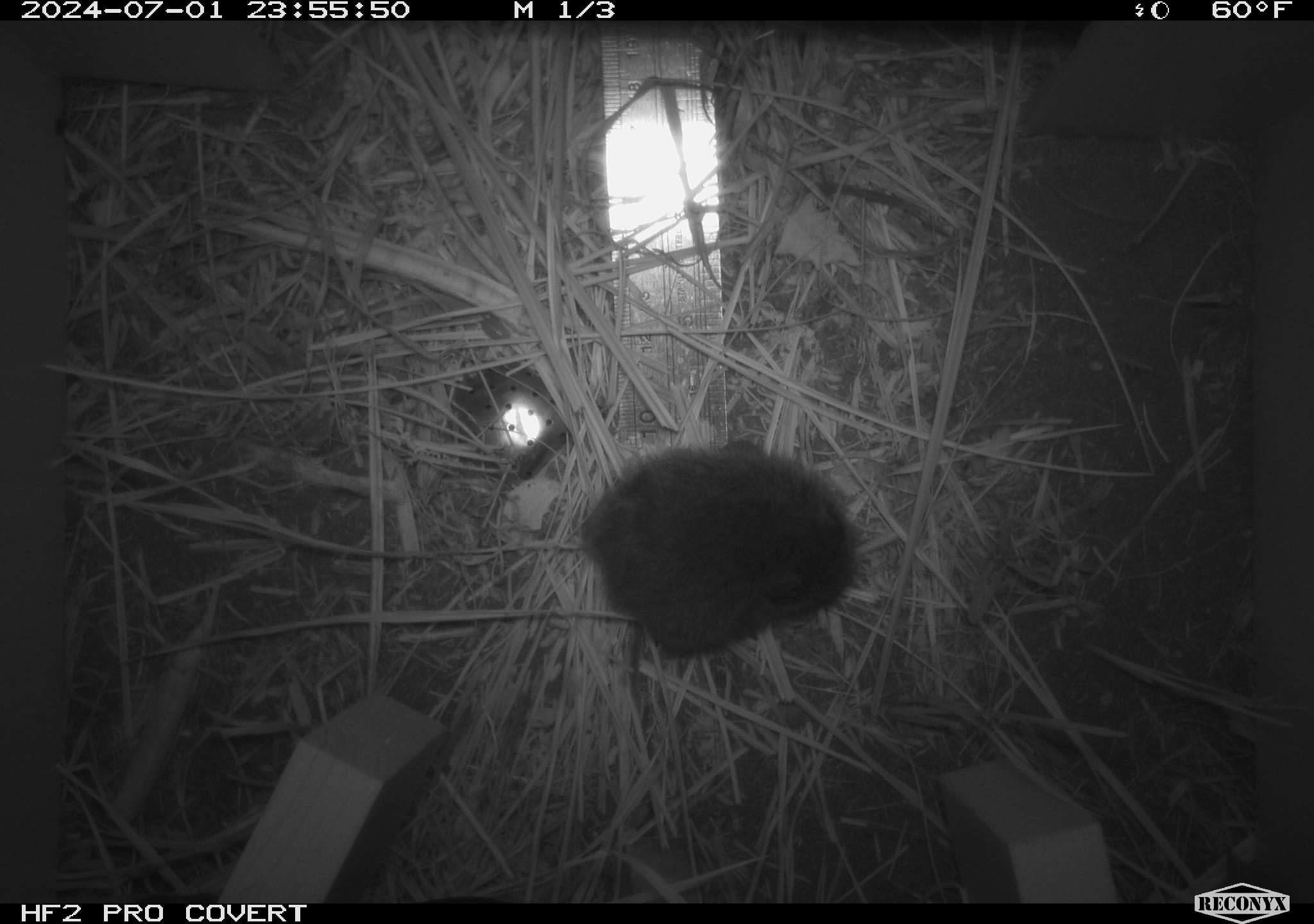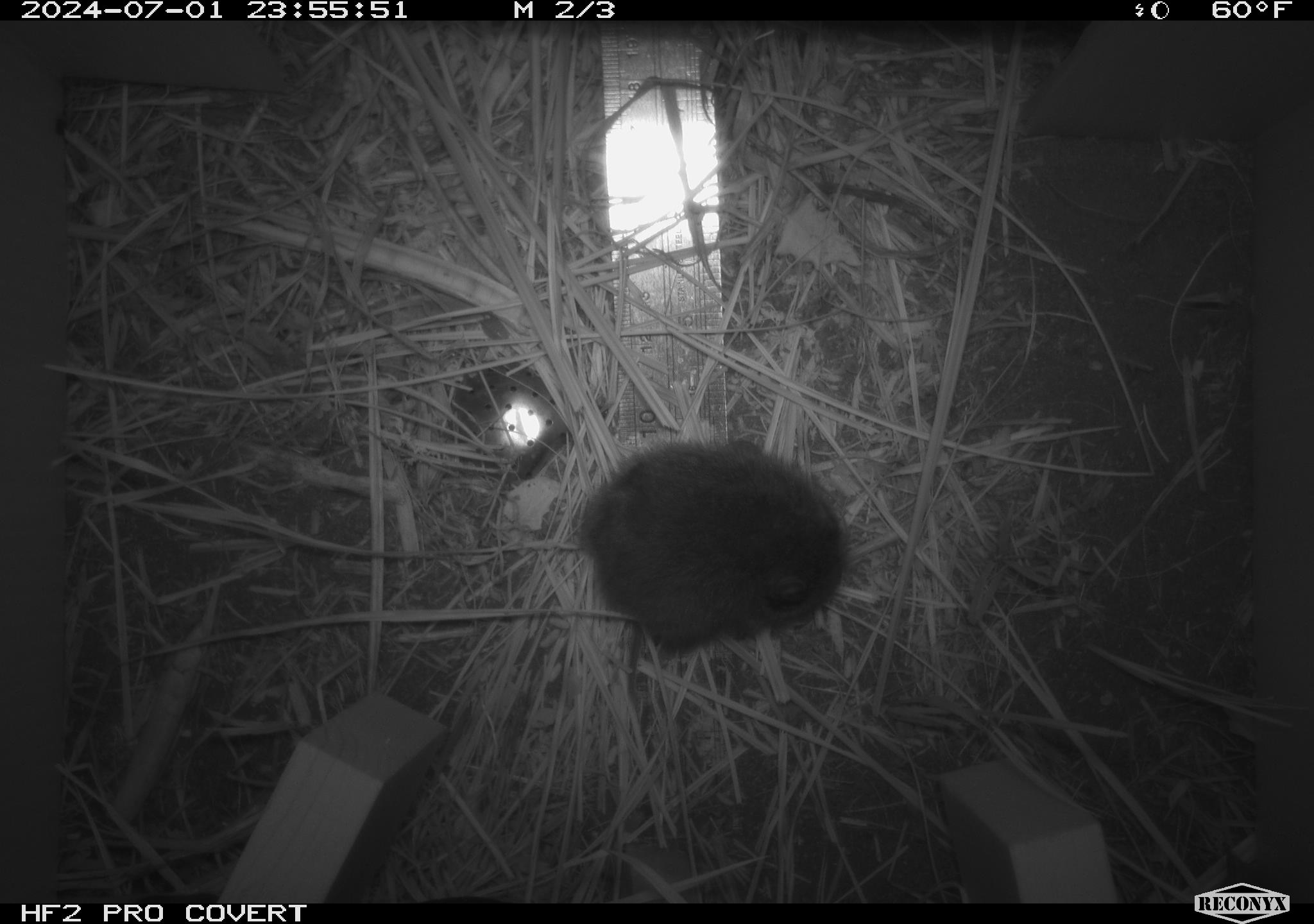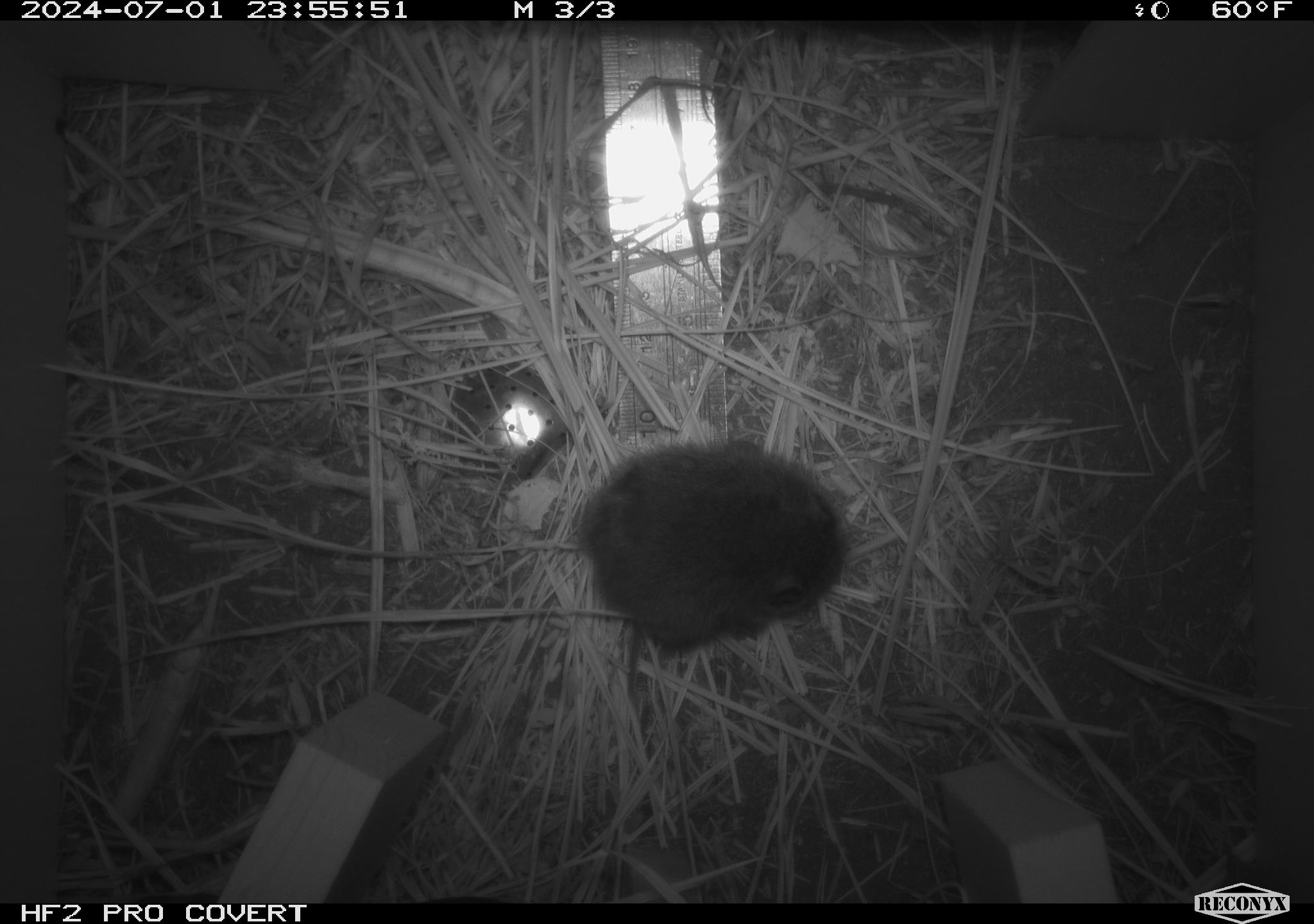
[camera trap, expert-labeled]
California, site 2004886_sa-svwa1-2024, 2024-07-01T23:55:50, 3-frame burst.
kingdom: Animalia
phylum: Chordata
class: Mammalia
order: Rodentia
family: Cricetidae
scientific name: Arvicolinae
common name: voles, lemmings, and muskrats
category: arvicolinae subfamily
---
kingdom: Animalia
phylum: Arthropoda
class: Malacostraca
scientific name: Malacostraca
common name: amphipods, crabs, isopods, krill, lobsters and shrimps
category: malacostracan